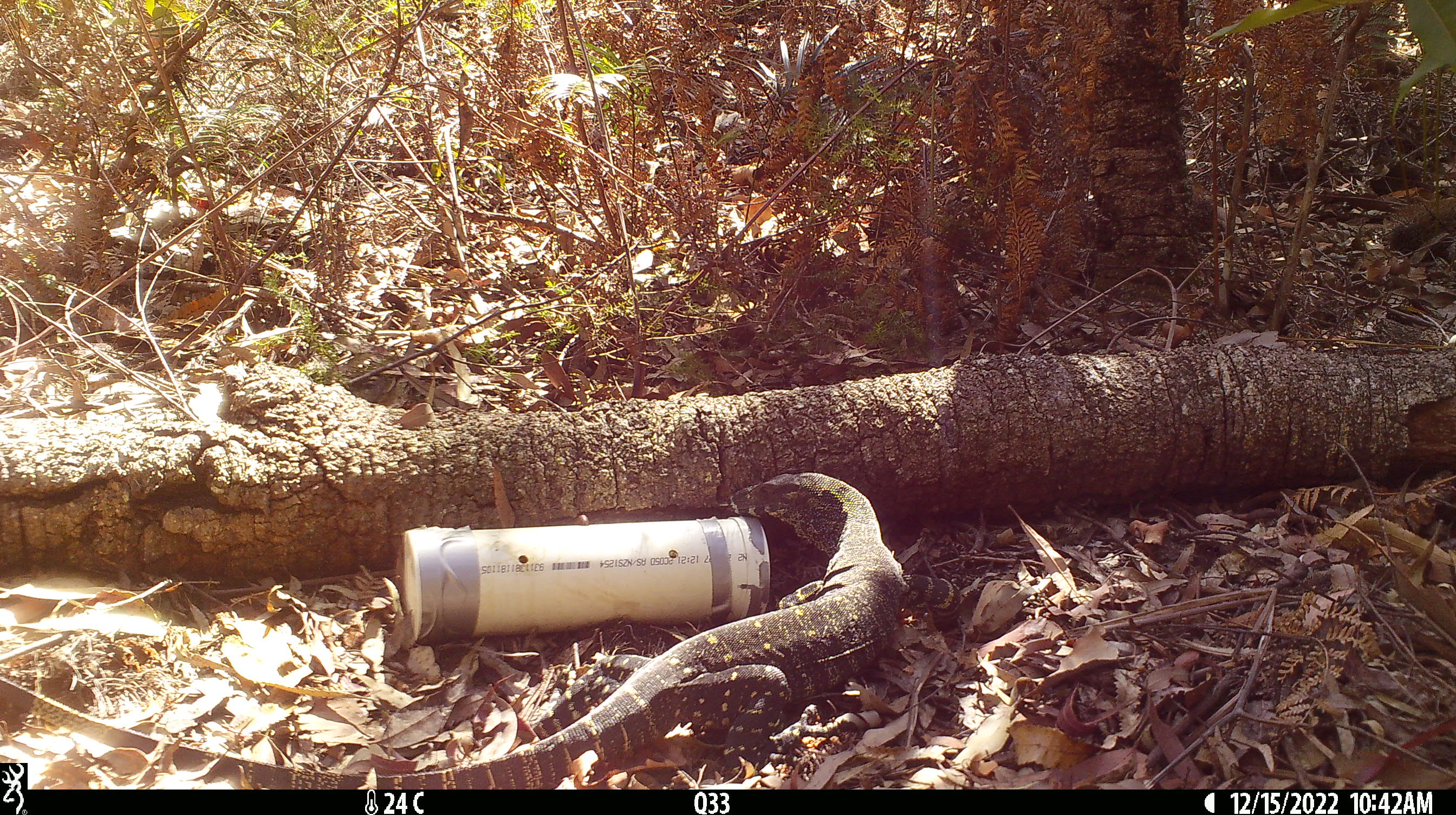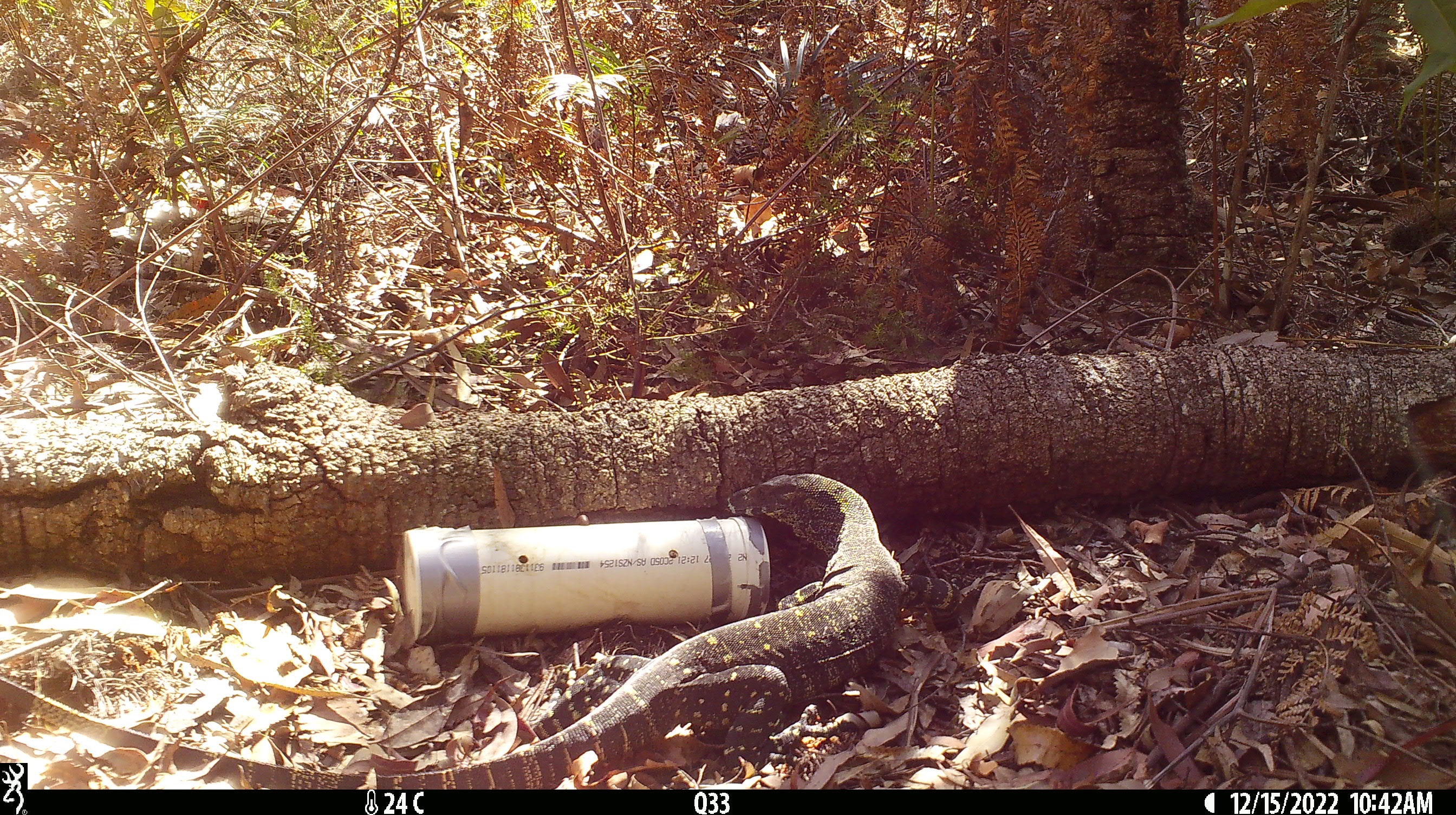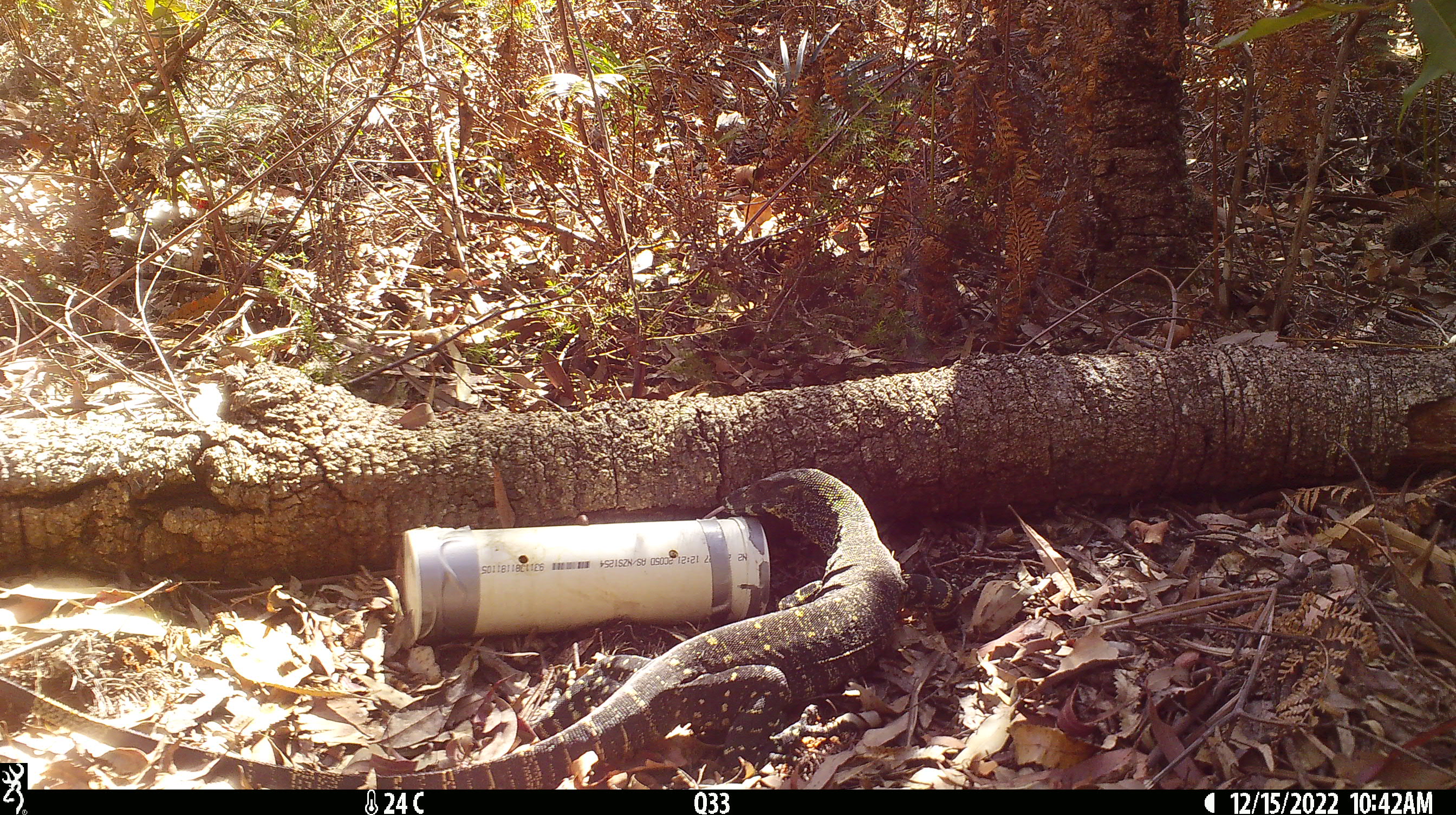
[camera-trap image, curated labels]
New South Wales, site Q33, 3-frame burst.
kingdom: Animalia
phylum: Chordata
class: Reptilia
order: Squamata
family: Varanidae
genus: Varanus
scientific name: Varanus varius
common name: lace monitor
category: goanna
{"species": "goanna (lace monitor) (Varanus varius)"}